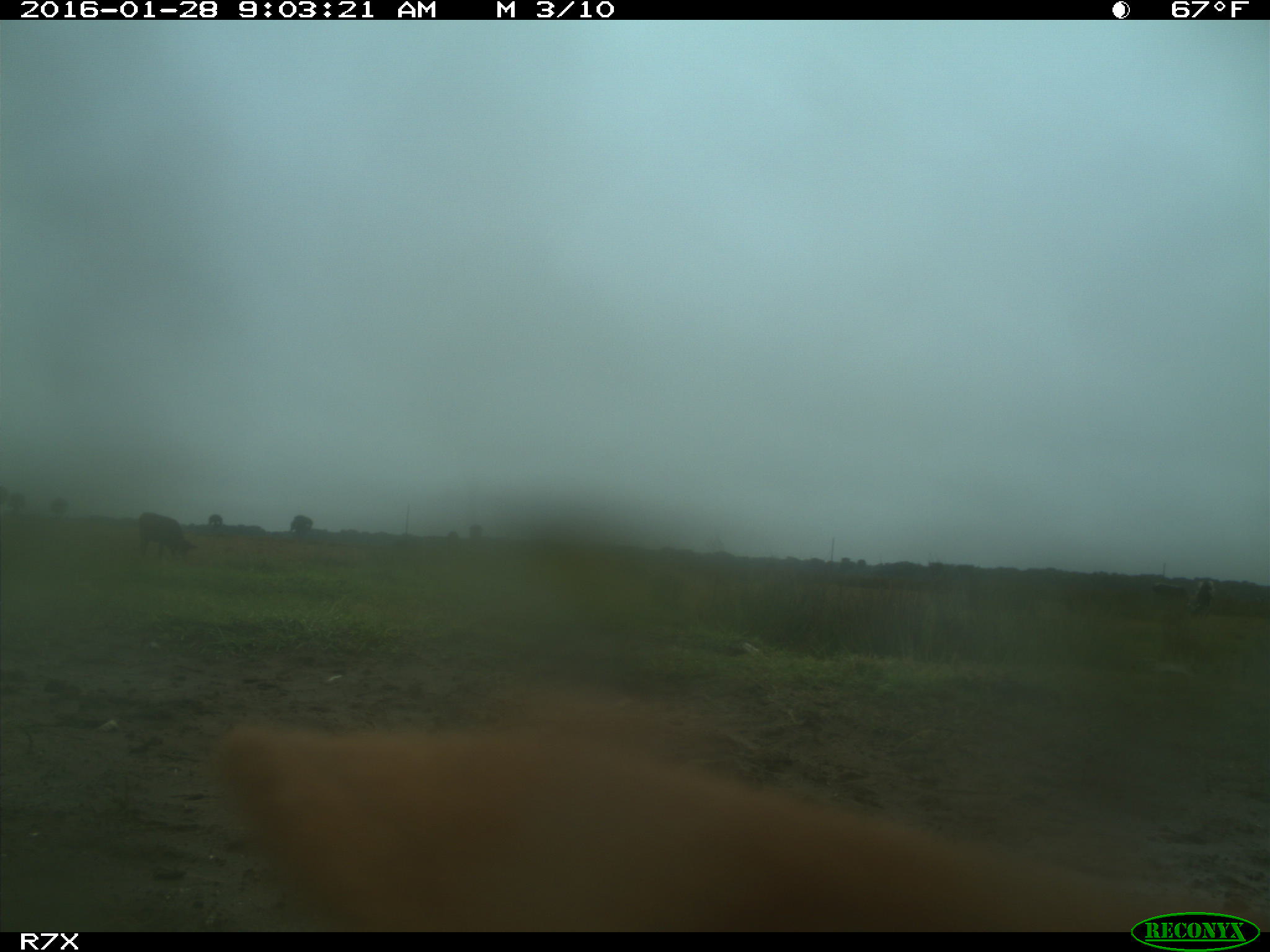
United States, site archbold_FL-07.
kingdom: Animalia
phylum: Chordata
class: Mammalia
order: Artiodactyla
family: Bovidae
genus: Bos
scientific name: Bos taurus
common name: domestic cow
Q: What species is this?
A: Bos taurus (domestic cow).